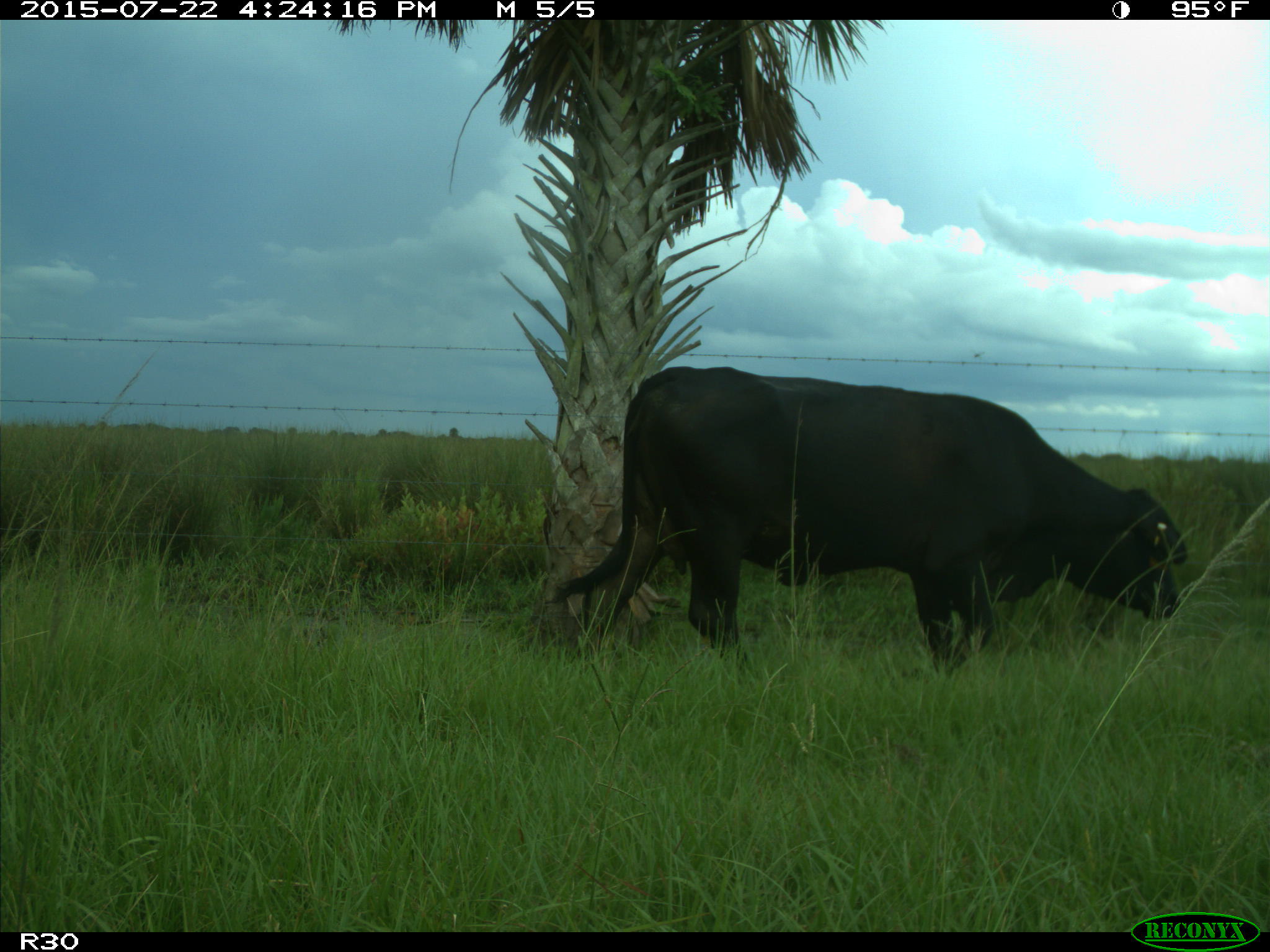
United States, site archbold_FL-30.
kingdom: Animalia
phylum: Chordata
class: Mammalia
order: Artiodactyla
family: Bovidae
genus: Bos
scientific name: Bos taurus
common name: domestic cow